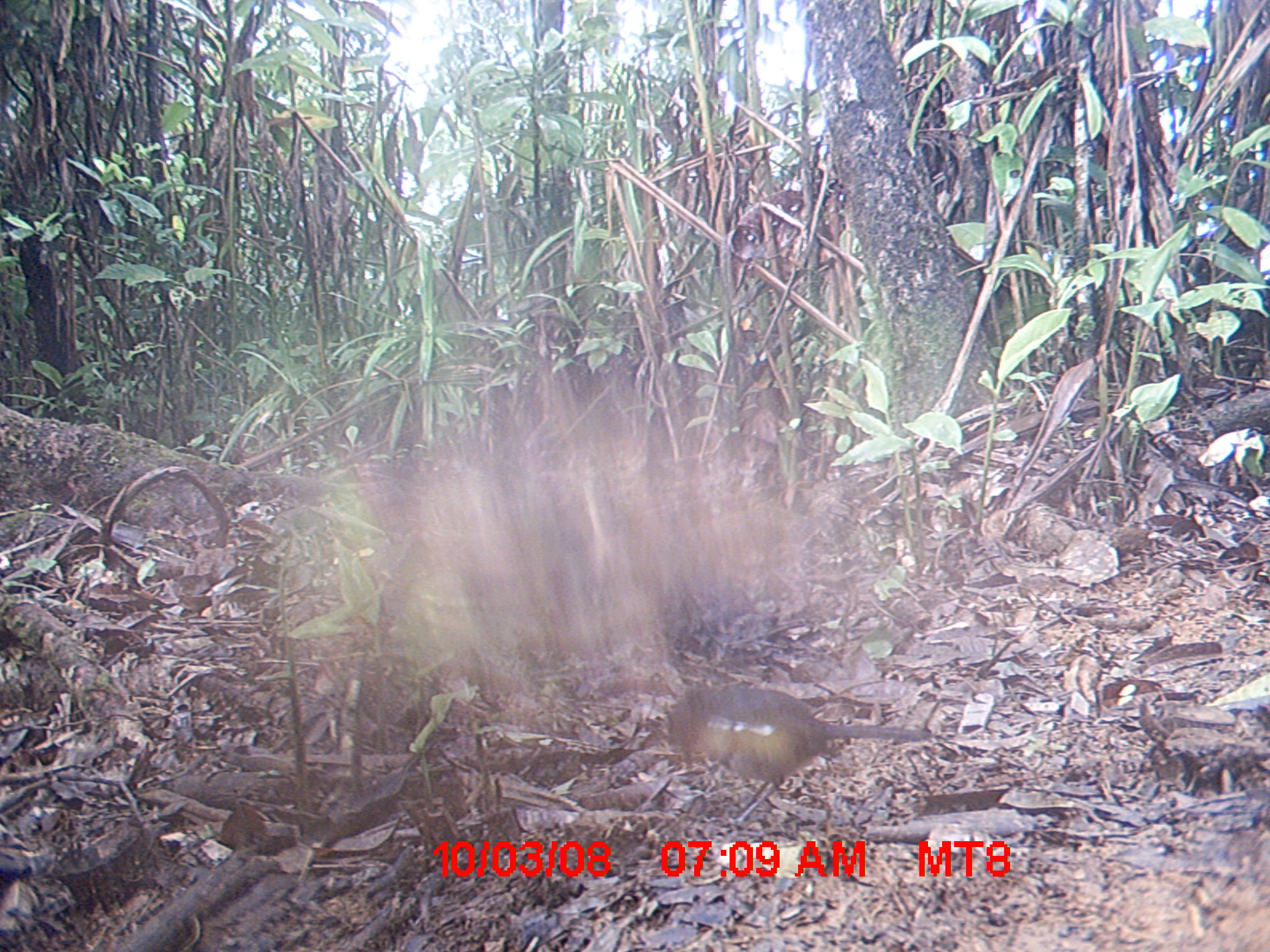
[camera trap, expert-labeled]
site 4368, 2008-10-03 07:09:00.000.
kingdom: Animalia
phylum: Chordata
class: Aves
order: Passeriformes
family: Muscicapidae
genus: Copsychus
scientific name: Copsychus albospecularis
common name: madagascar magpie-robin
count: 1